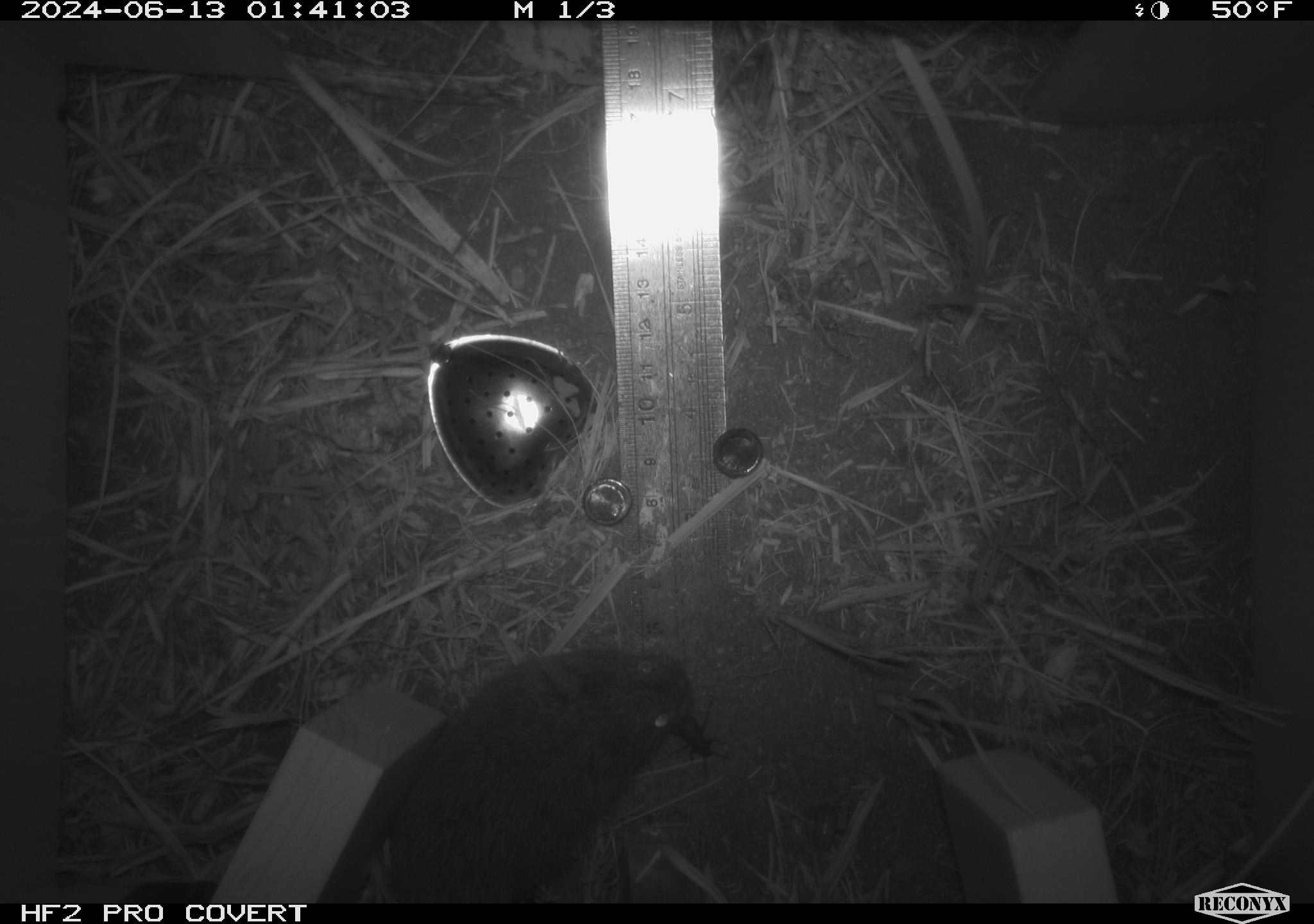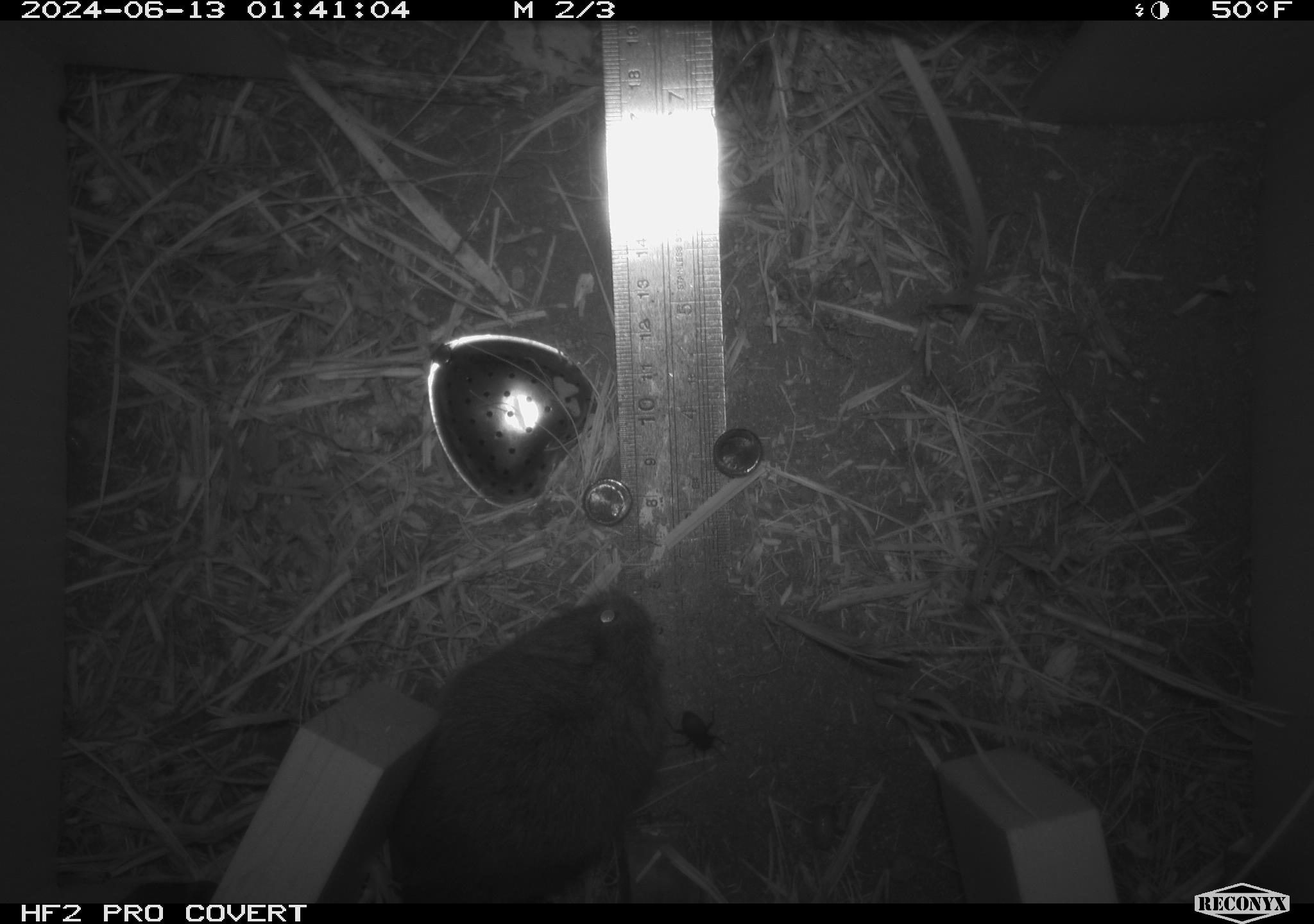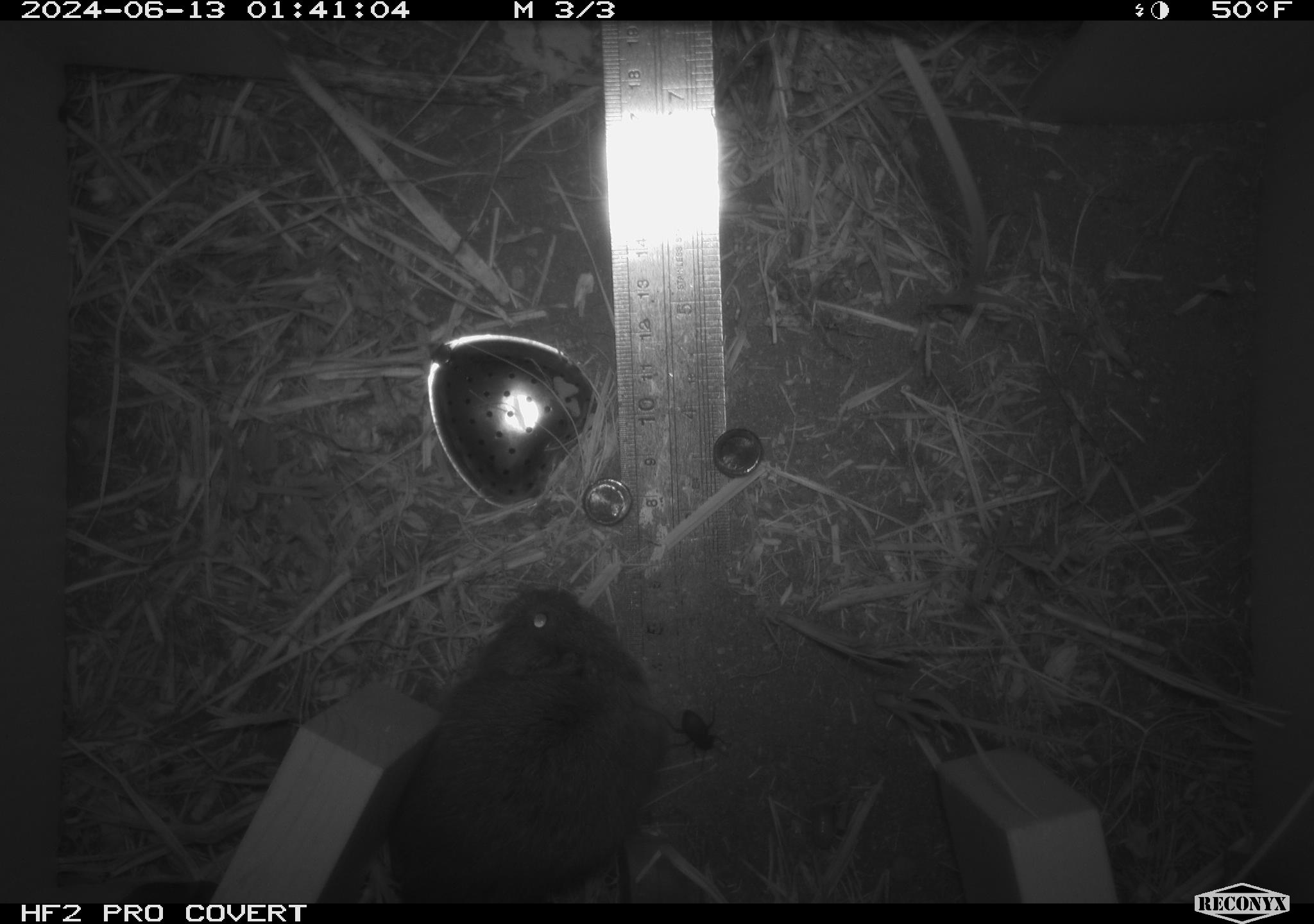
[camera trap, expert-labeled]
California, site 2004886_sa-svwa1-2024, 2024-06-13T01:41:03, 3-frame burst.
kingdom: Animalia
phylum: Chordata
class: Mammalia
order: Rodentia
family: Cricetidae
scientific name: Arvicolinae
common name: voles, lemmings, and muskrats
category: arvicolinae subfamily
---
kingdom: Animalia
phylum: Arthropoda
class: Insecta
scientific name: Insecta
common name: insect